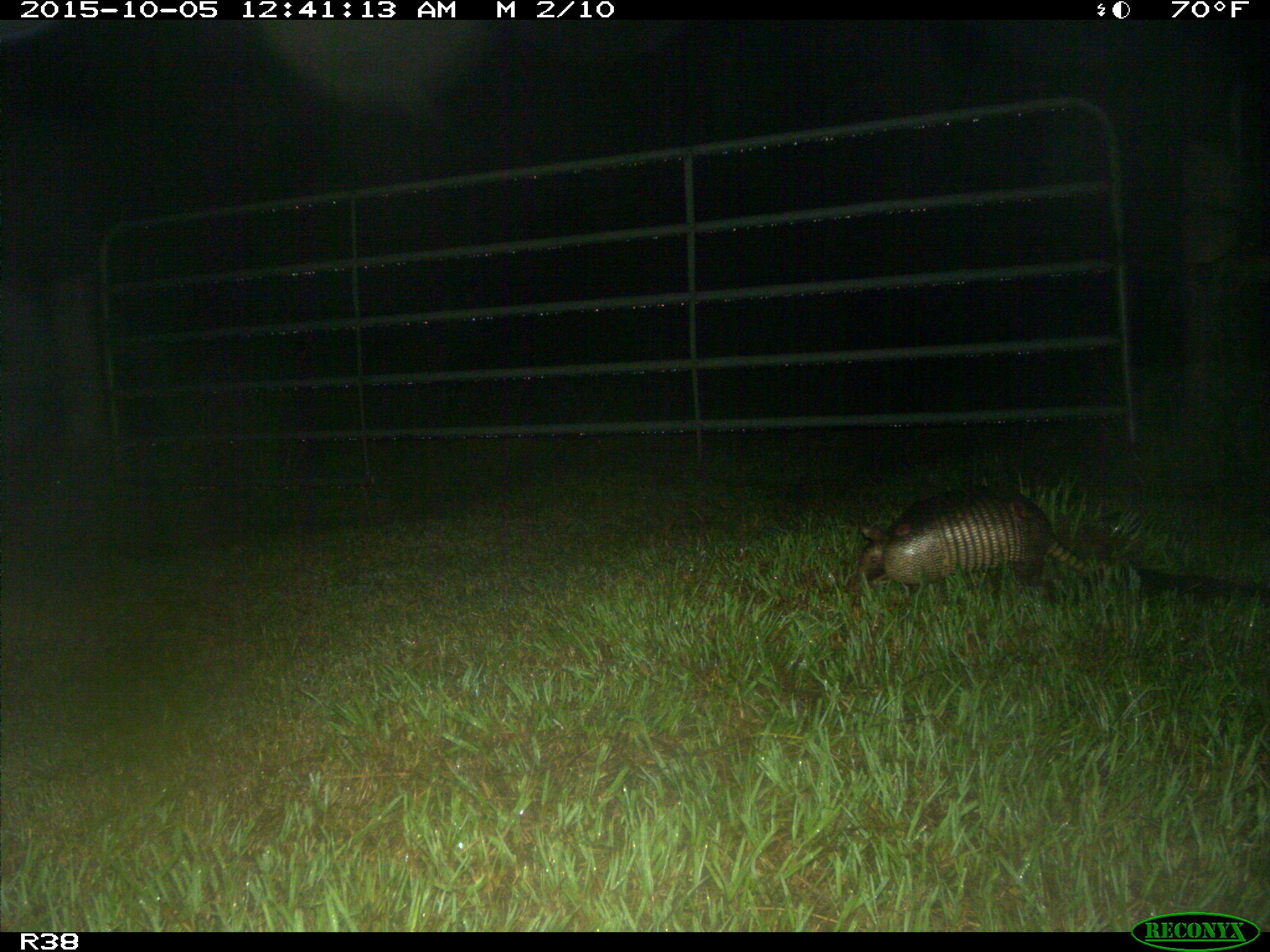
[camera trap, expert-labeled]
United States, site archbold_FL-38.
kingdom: Animalia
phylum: Chordata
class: Mammalia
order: Cingulata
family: Dasypodidae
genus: Dasypus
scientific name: Dasypus novemcinctus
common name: nine-banded armadillo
Dasypus novemcinctus (nine-banded armadillo).